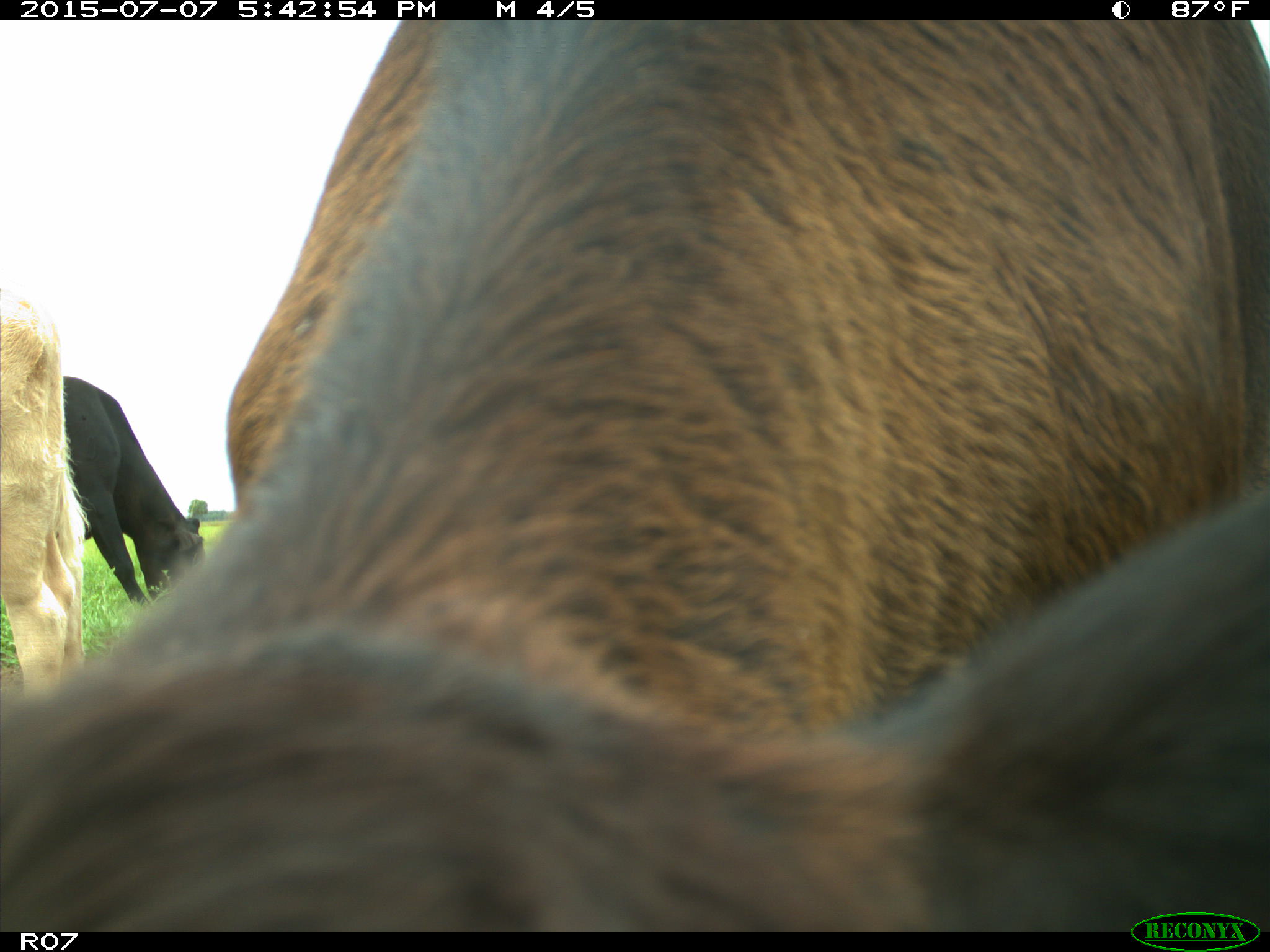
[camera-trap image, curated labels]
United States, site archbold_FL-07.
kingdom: Animalia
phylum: Chordata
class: Mammalia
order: Artiodactyla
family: Bovidae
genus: Bos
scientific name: Bos taurus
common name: domestic cow